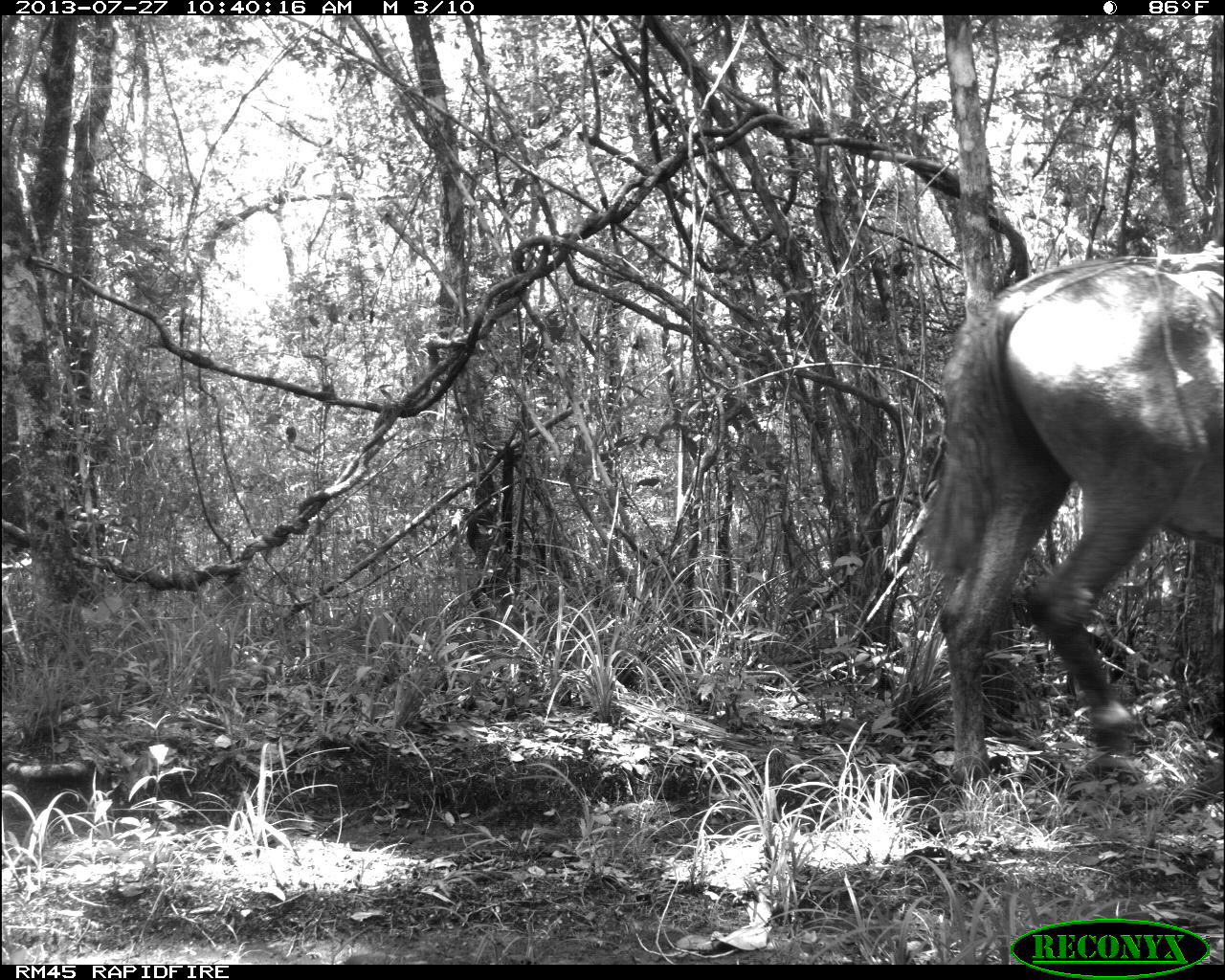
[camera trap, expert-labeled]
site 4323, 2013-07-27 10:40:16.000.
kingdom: Animalia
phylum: Chordata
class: Mammalia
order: Perissodactyla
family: Equidae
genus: Equus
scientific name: Equus ferus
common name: wild horse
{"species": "Equus ferus (wild horse)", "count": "2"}